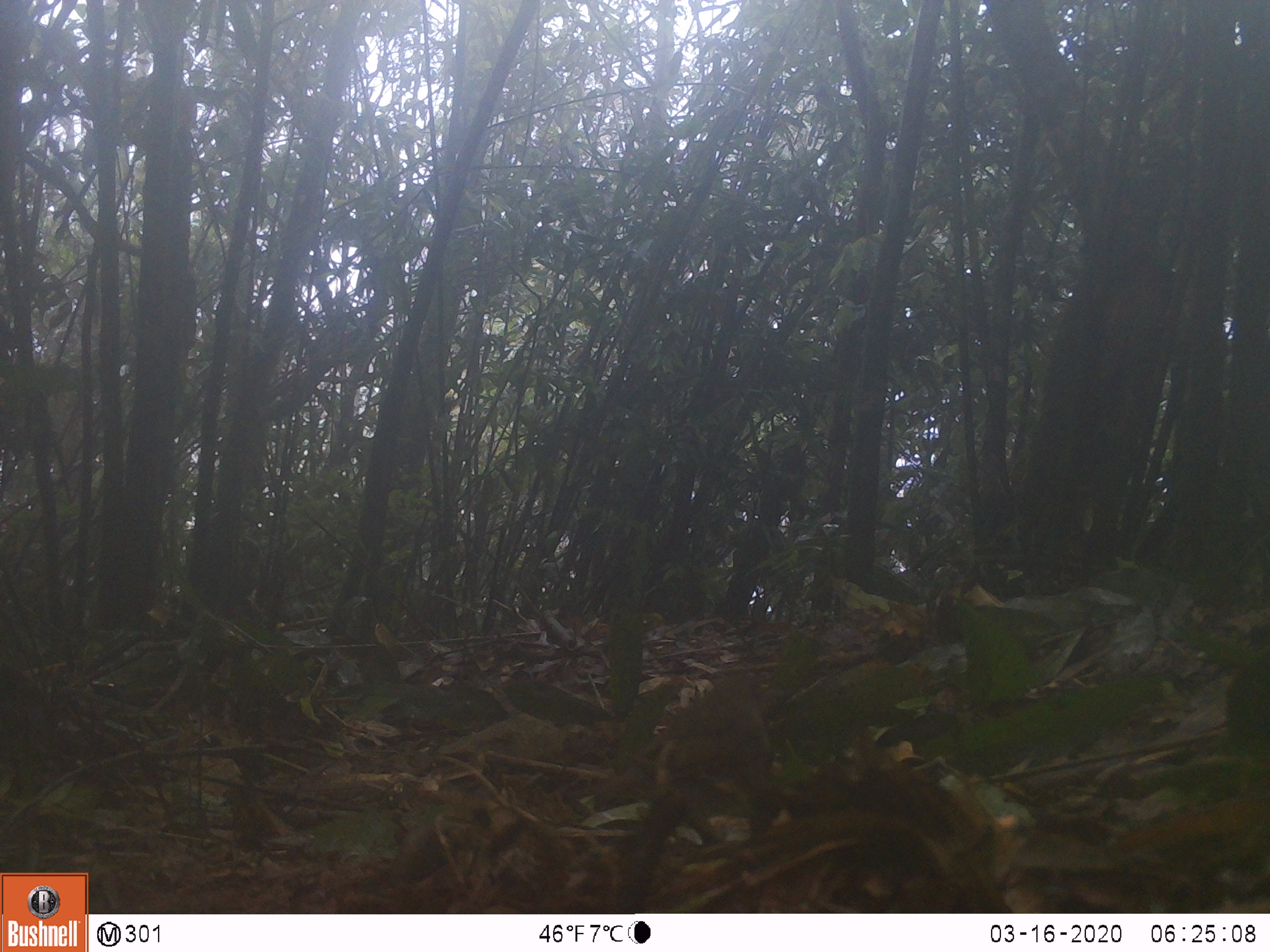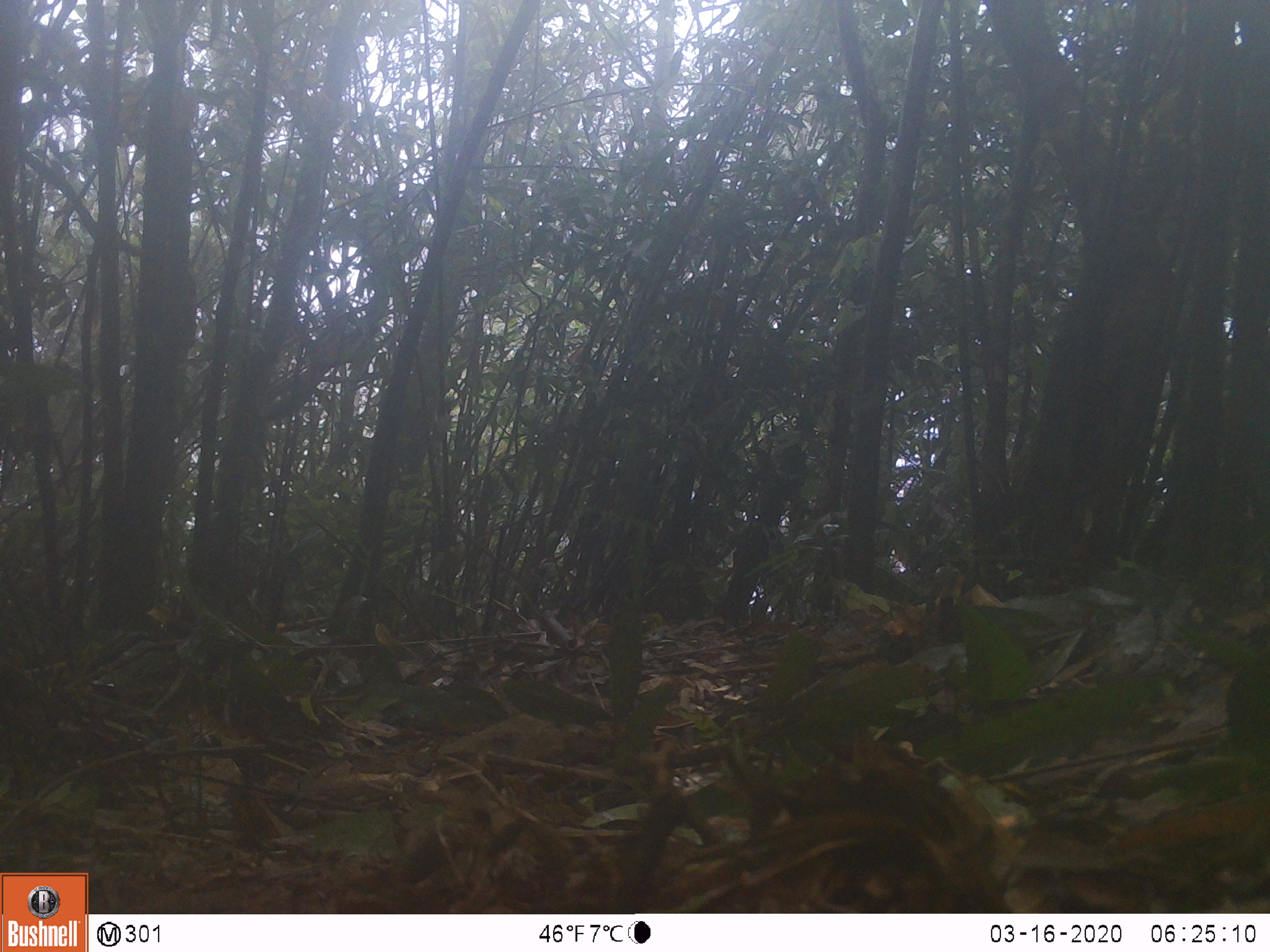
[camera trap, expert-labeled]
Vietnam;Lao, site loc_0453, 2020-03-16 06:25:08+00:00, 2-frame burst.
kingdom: Animalia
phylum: Chordata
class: Aves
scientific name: Aves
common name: bird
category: unidentified bird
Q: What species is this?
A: Unidentified bird (bird) (Aves).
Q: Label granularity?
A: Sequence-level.